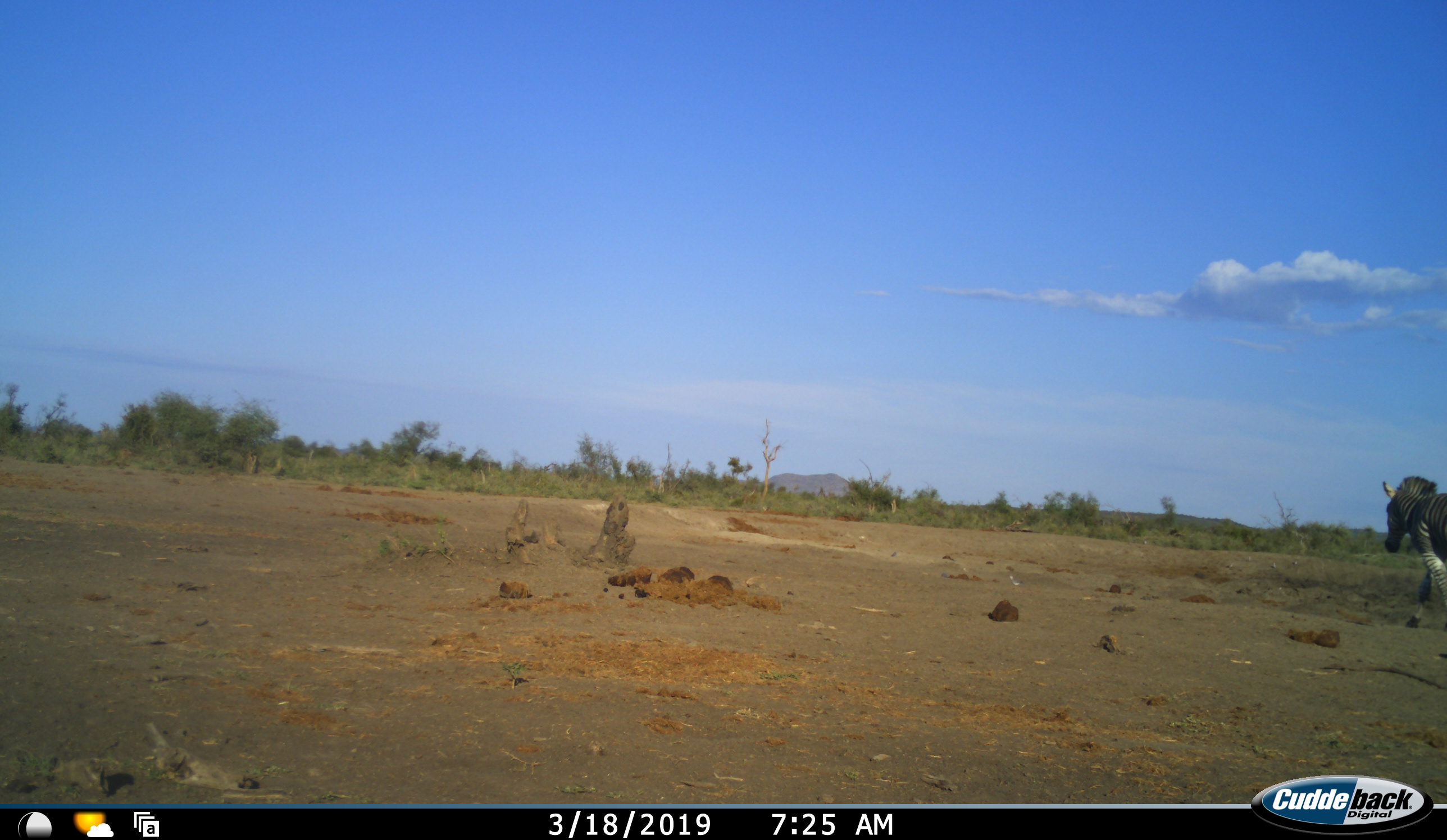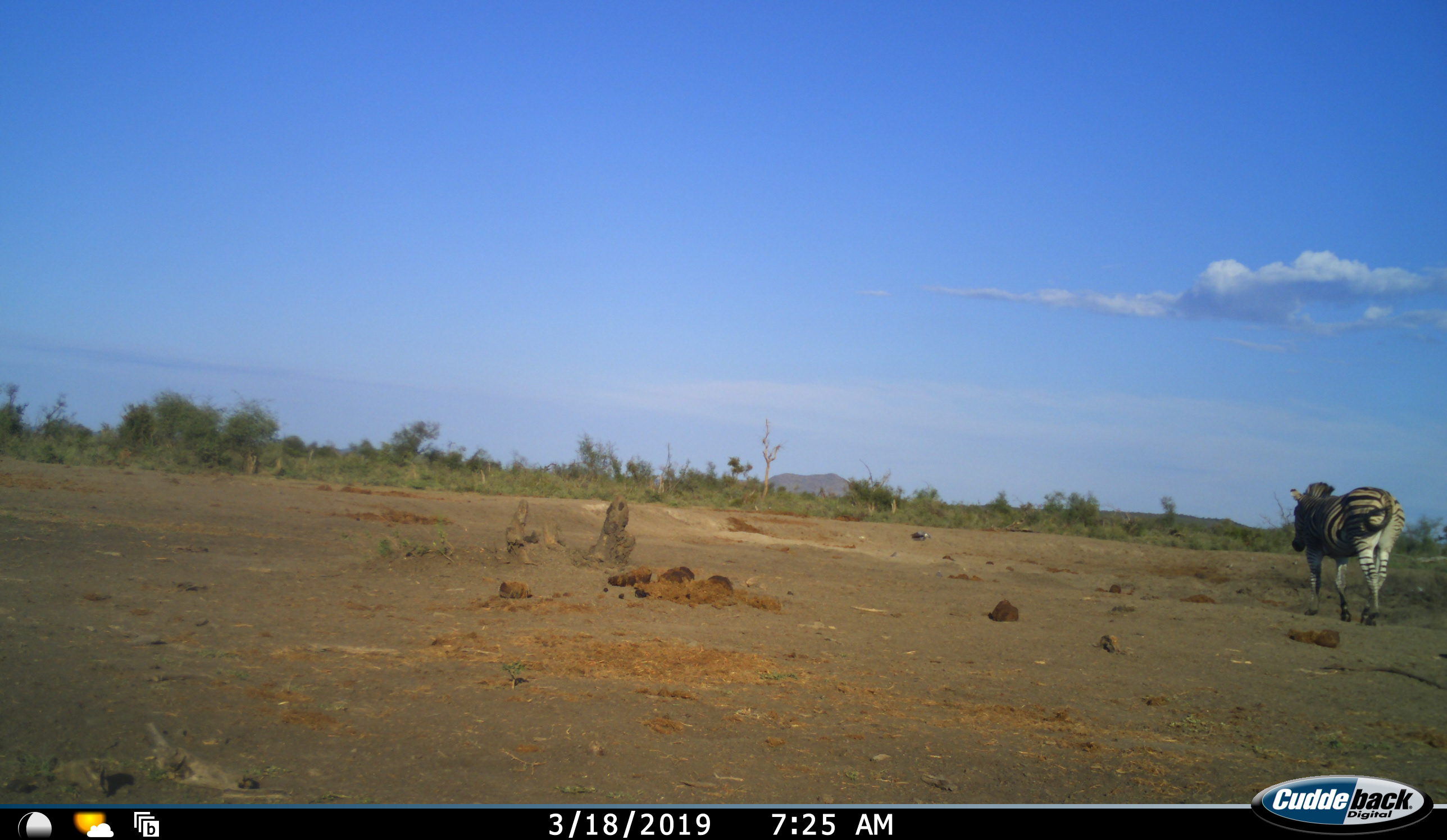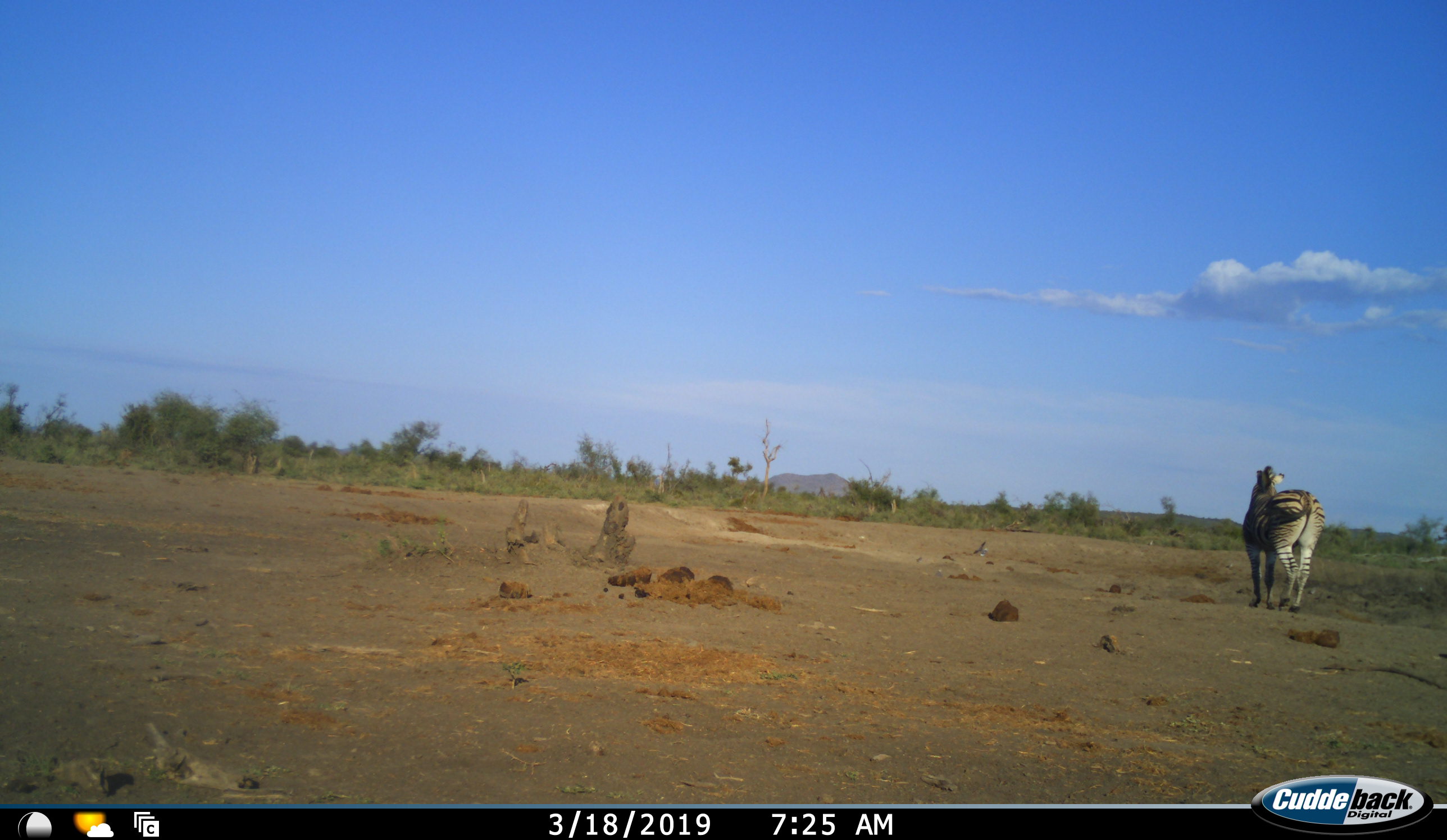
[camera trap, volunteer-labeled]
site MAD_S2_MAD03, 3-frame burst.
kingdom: Animalia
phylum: Chordata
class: Mammalia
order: Perissodactyla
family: Equidae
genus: Equus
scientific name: Equus quagga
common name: plains zebra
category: zebraplains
Zebraplains (plains zebra) (Equus quagga), count 1. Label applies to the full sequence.